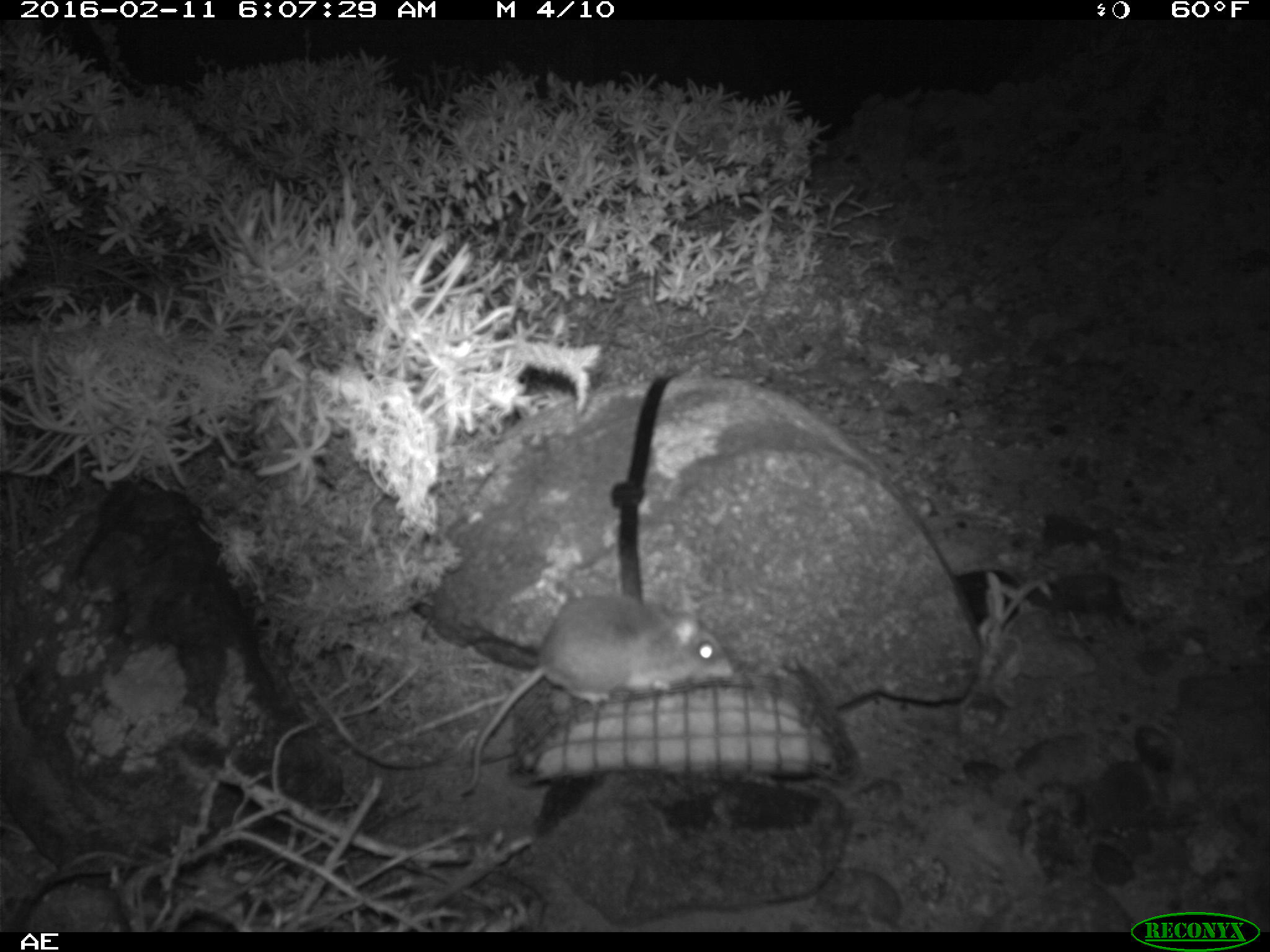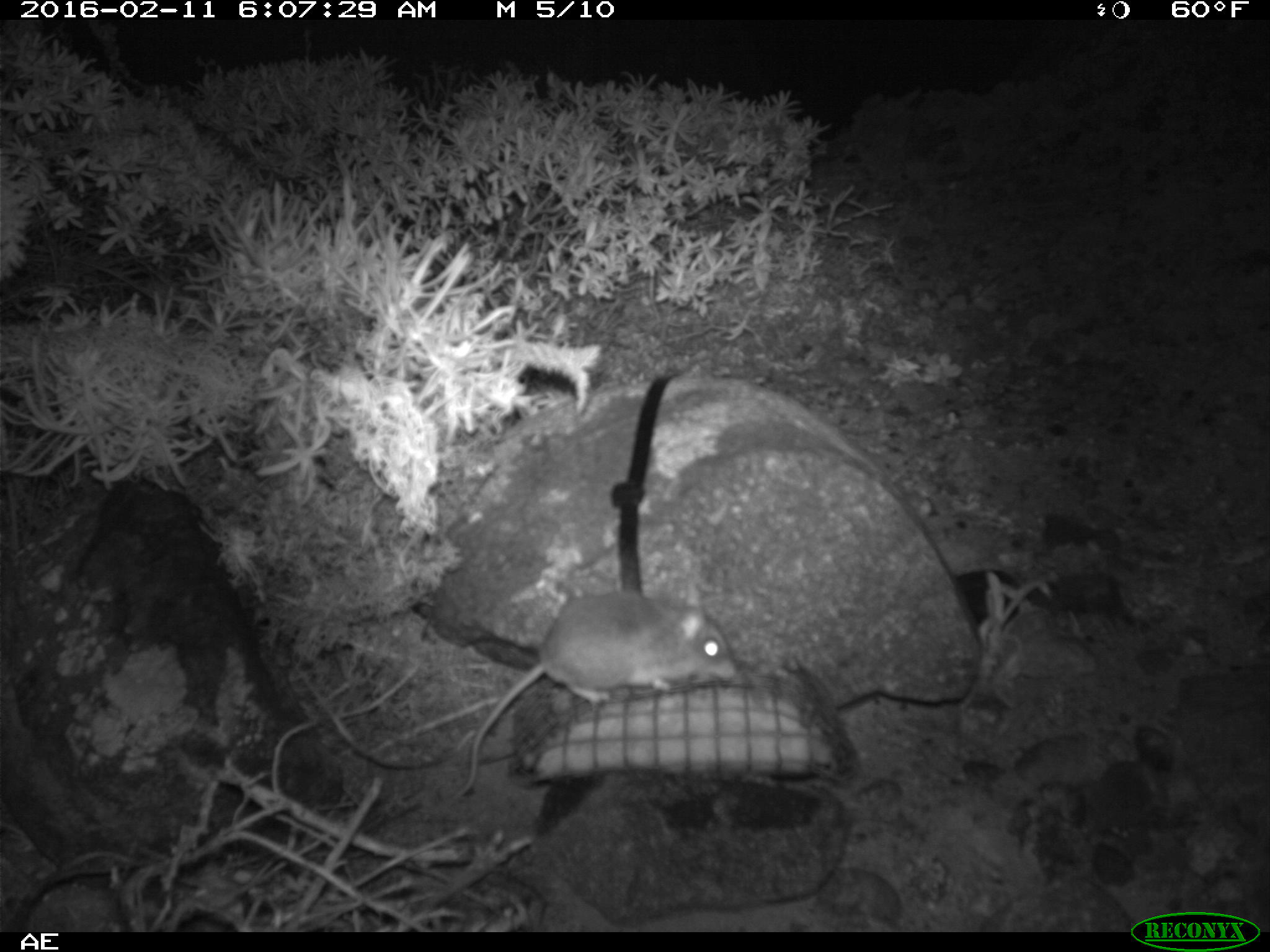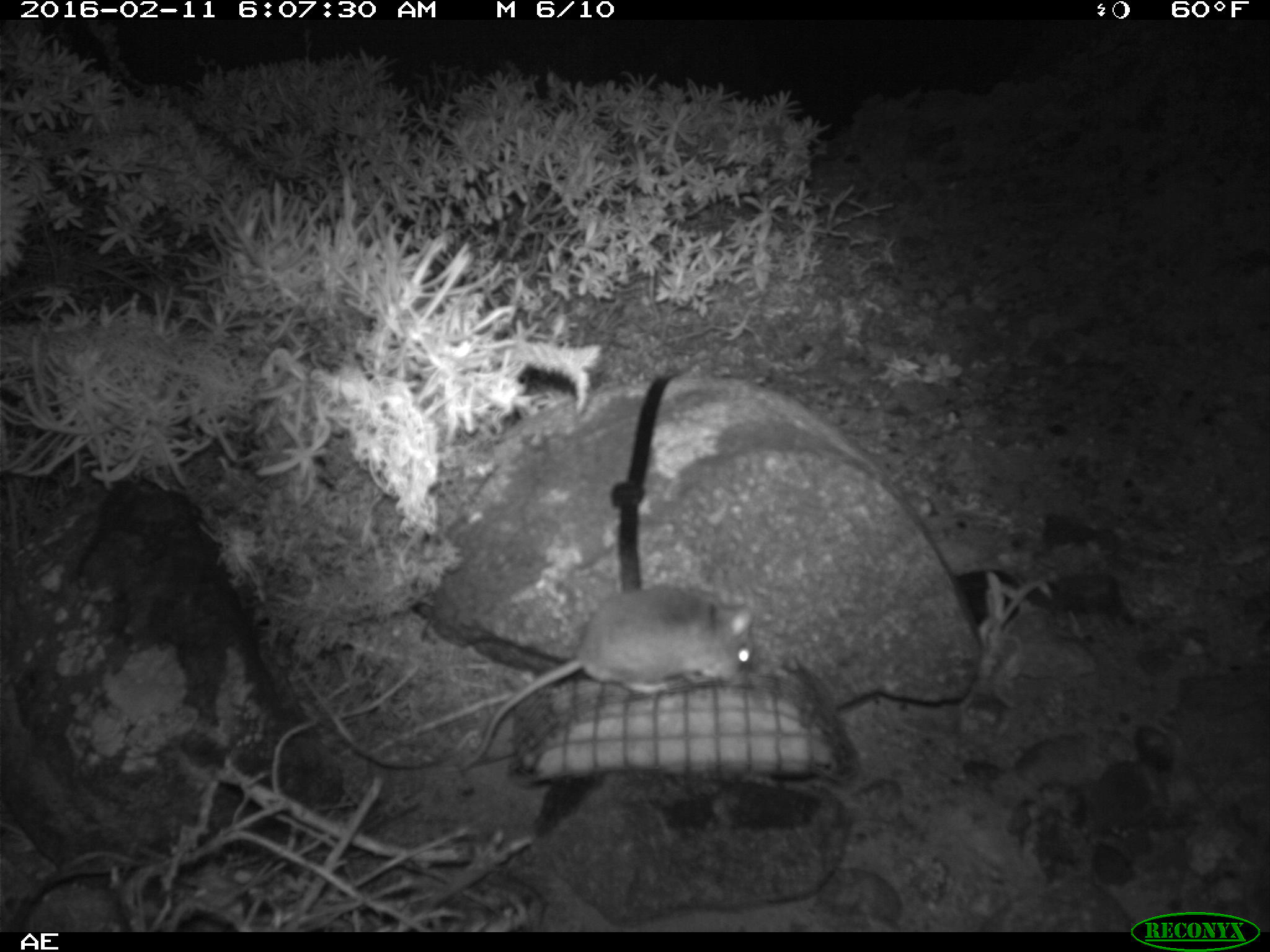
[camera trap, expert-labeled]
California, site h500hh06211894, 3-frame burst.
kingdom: Animalia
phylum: Chordata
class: Mammalia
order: Rodentia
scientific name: Rodentia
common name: rodent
Rodent (Rodentia).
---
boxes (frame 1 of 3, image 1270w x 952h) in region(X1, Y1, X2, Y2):
rodent: region(458, 589, 734, 796)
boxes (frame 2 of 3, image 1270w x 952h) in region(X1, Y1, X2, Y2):
rodent: region(457, 580, 738, 793)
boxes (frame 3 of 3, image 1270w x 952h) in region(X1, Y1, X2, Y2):
rodent: region(460, 583, 755, 770)